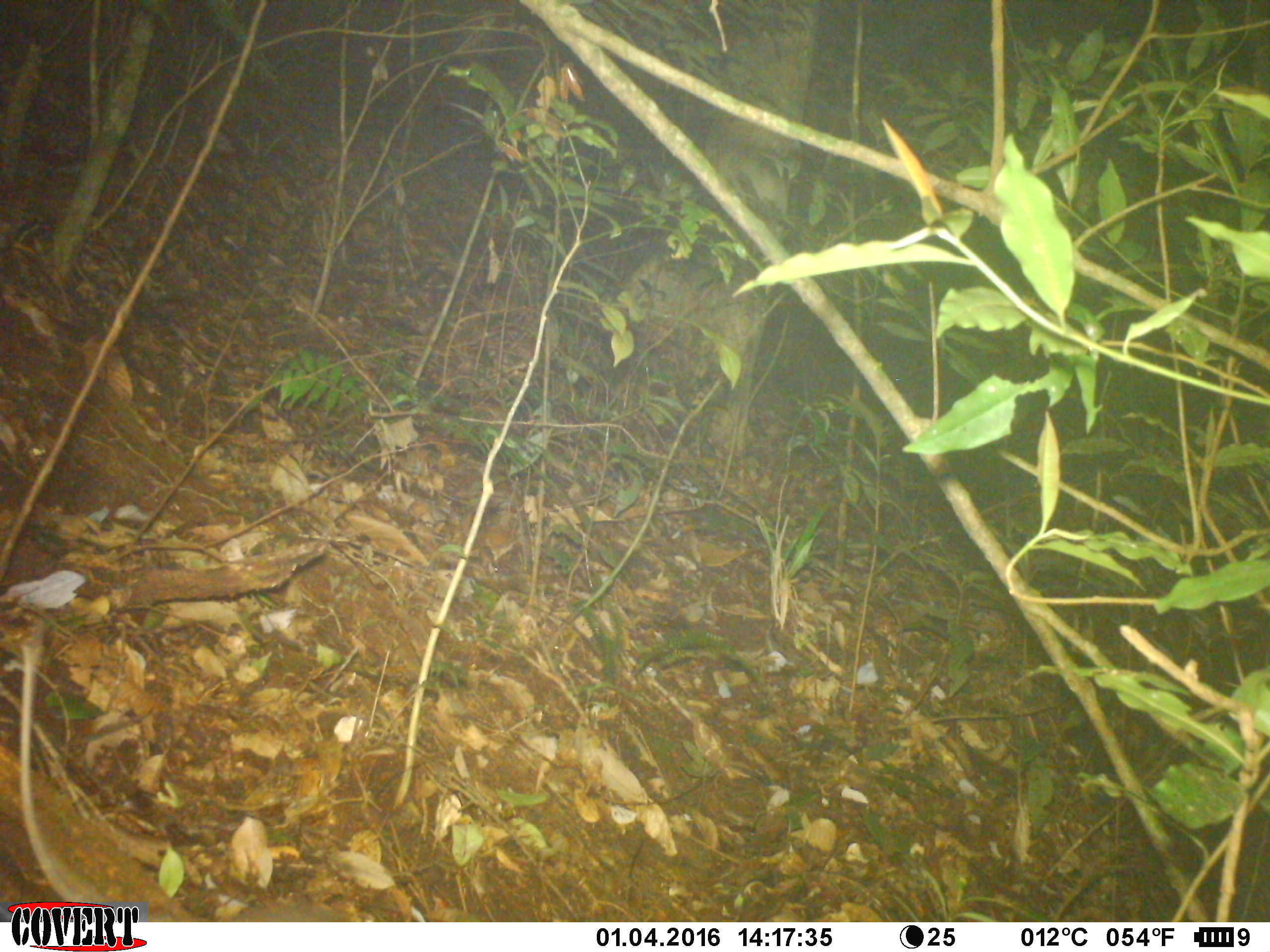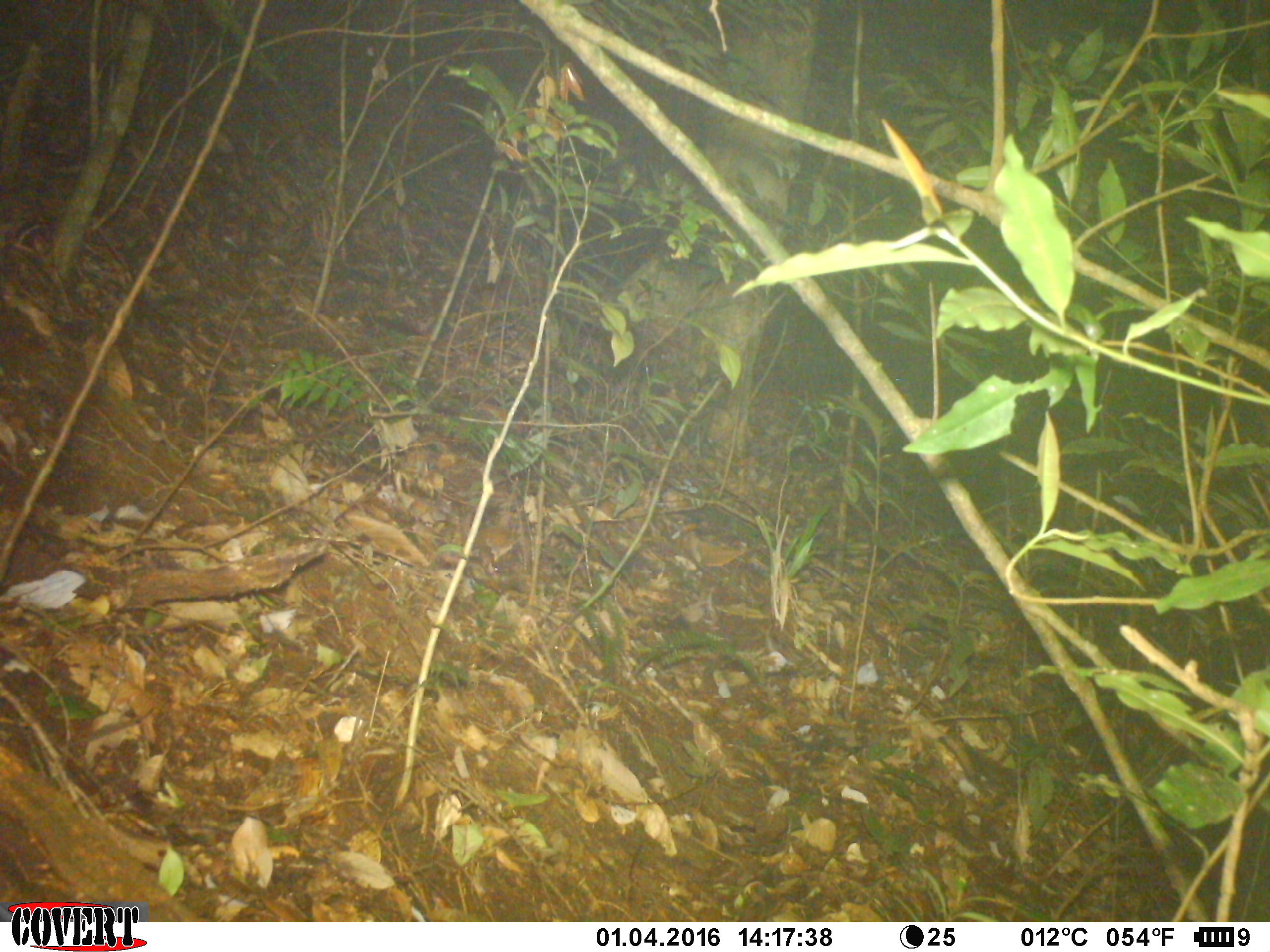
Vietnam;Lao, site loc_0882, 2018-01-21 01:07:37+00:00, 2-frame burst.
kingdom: Animalia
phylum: Chordata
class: Mammalia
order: Rodentia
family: Muridae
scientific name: Muridae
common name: old-world mice and rats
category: unidentified murid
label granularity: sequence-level